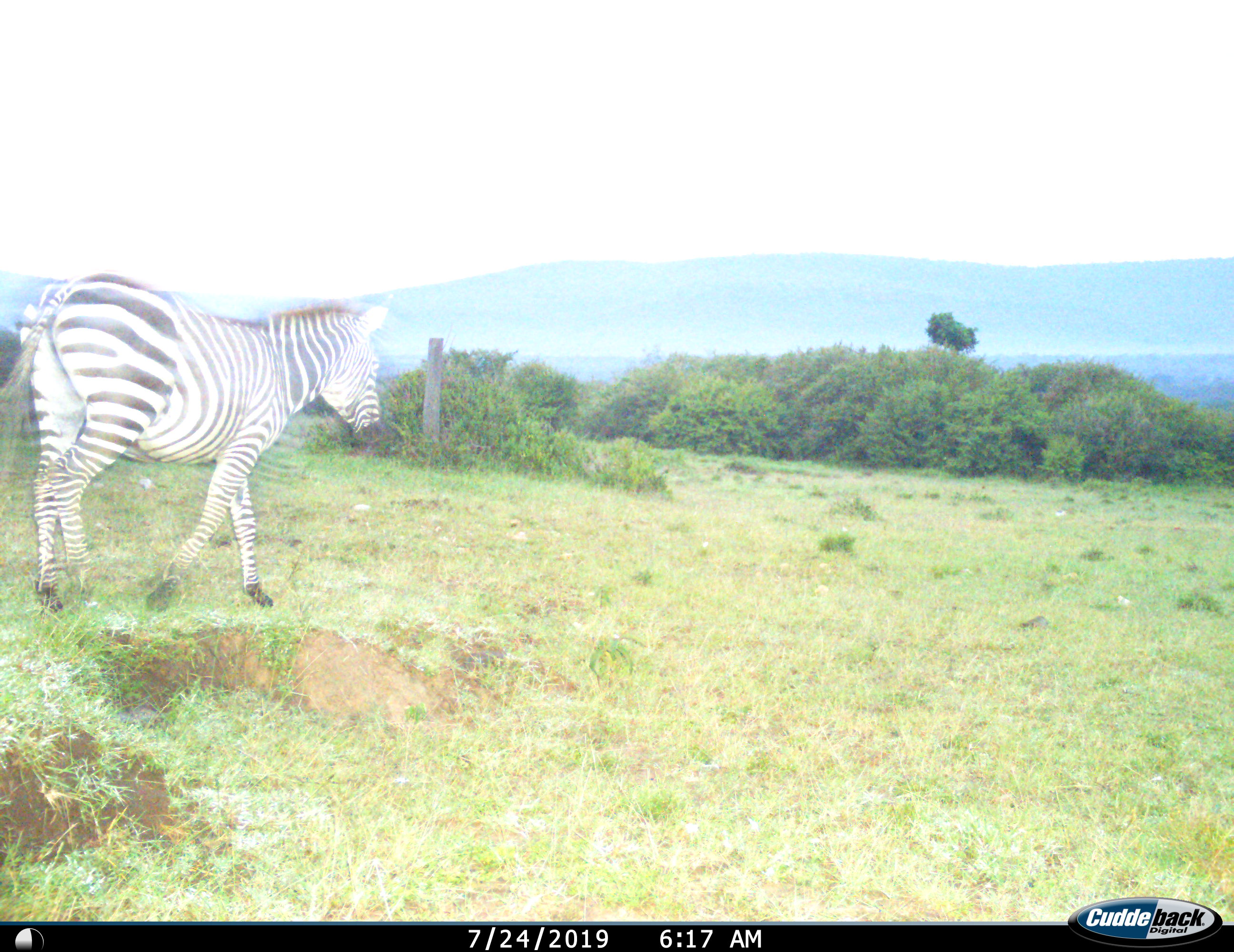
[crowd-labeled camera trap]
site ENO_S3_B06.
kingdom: Animalia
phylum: Chordata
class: Mammalia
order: Perissodactyla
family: Equidae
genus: Equus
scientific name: Equus quagga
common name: plains zebra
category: zebraplains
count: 1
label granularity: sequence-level